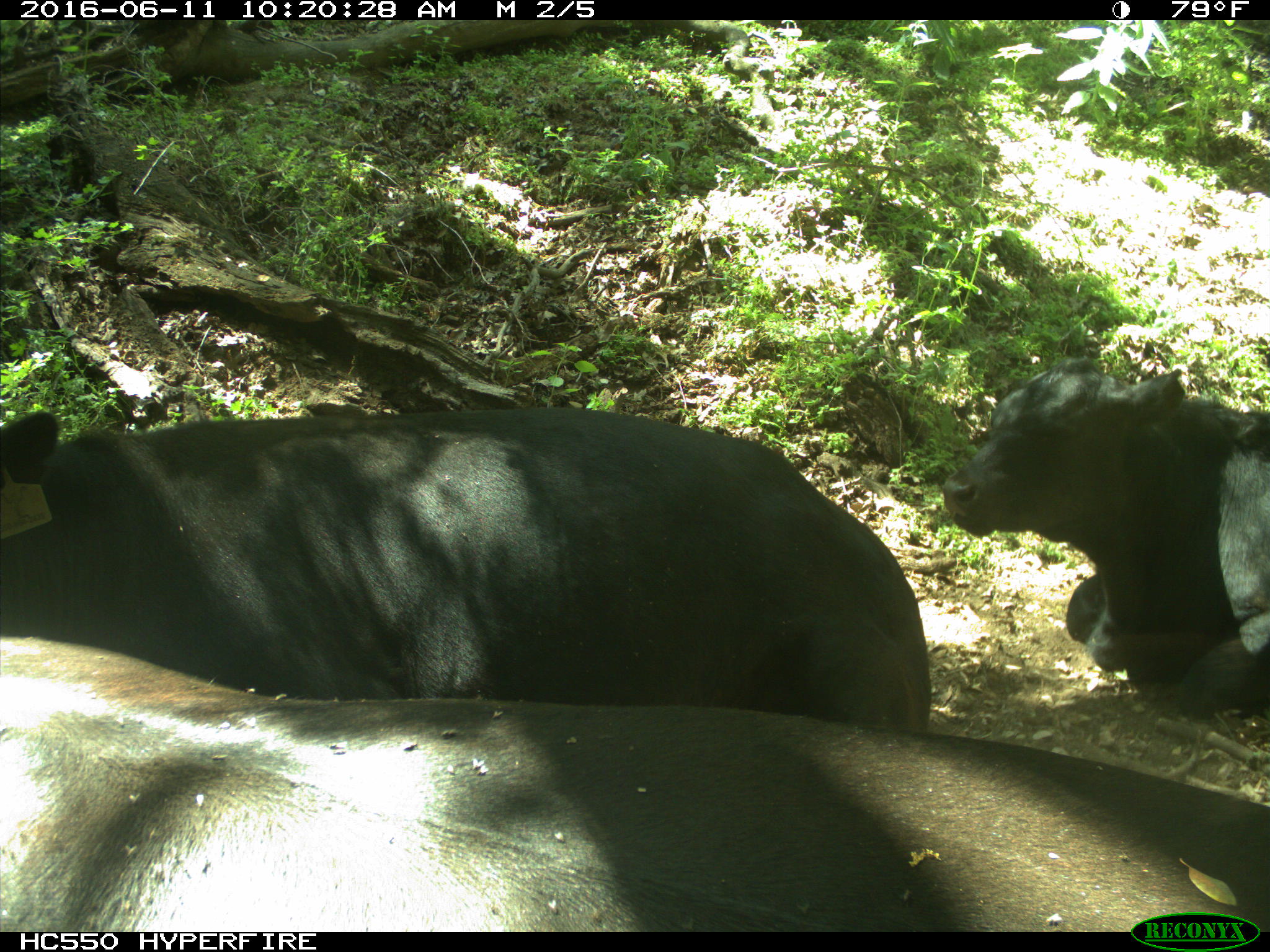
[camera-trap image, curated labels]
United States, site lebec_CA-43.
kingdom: Animalia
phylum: Chordata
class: Mammalia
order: Artiodactyla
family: Bovidae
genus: Bos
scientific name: Bos taurus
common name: domestic cow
Bos taurus (domestic cow).